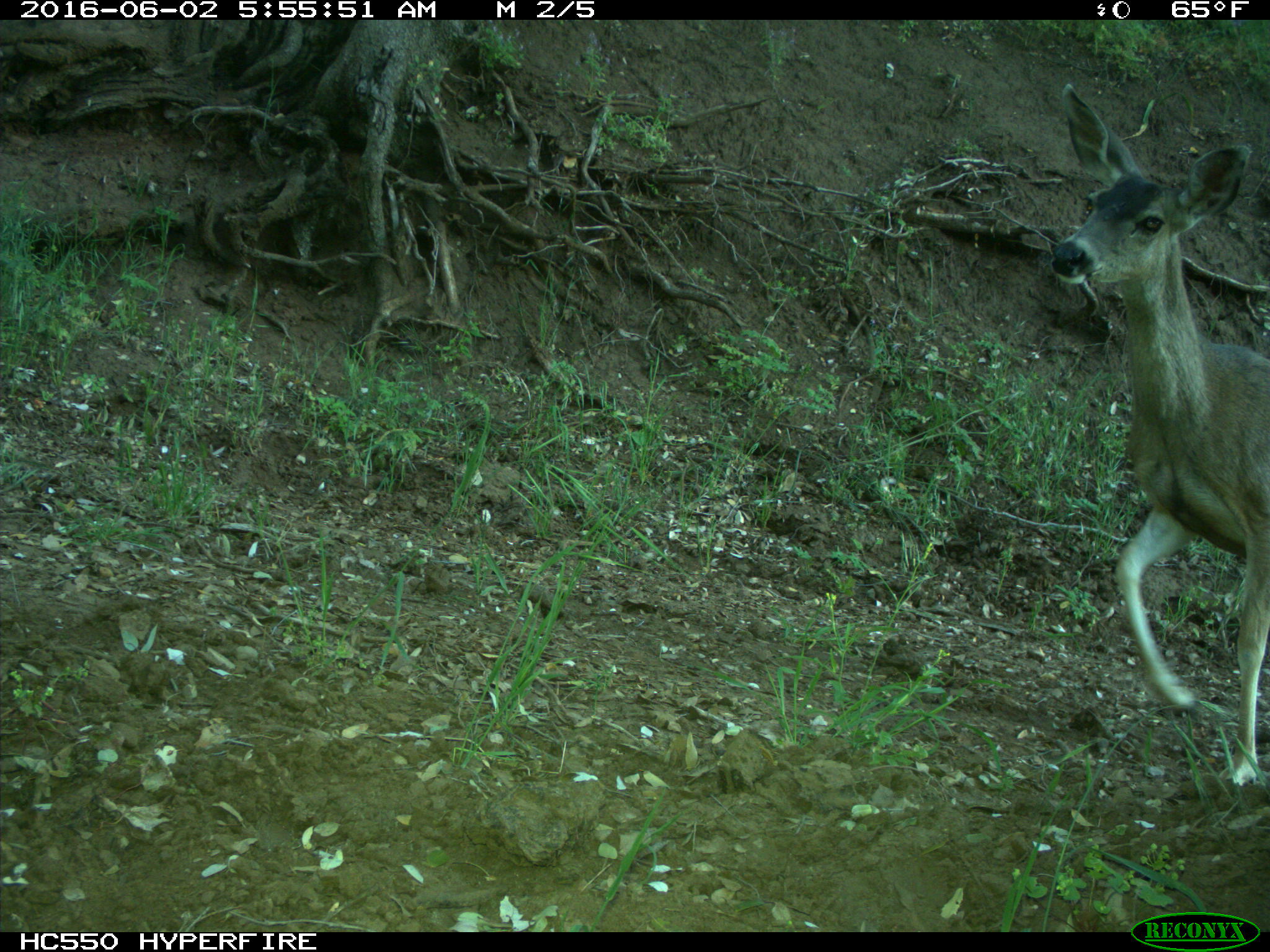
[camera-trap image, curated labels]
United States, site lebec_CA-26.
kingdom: Animalia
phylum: Chordata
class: Mammalia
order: Artiodactyla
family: Cervidae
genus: Odocoileus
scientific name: Odocoileus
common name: deer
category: unidentified deer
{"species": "unidentified deer (deer) (Odocoileus)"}